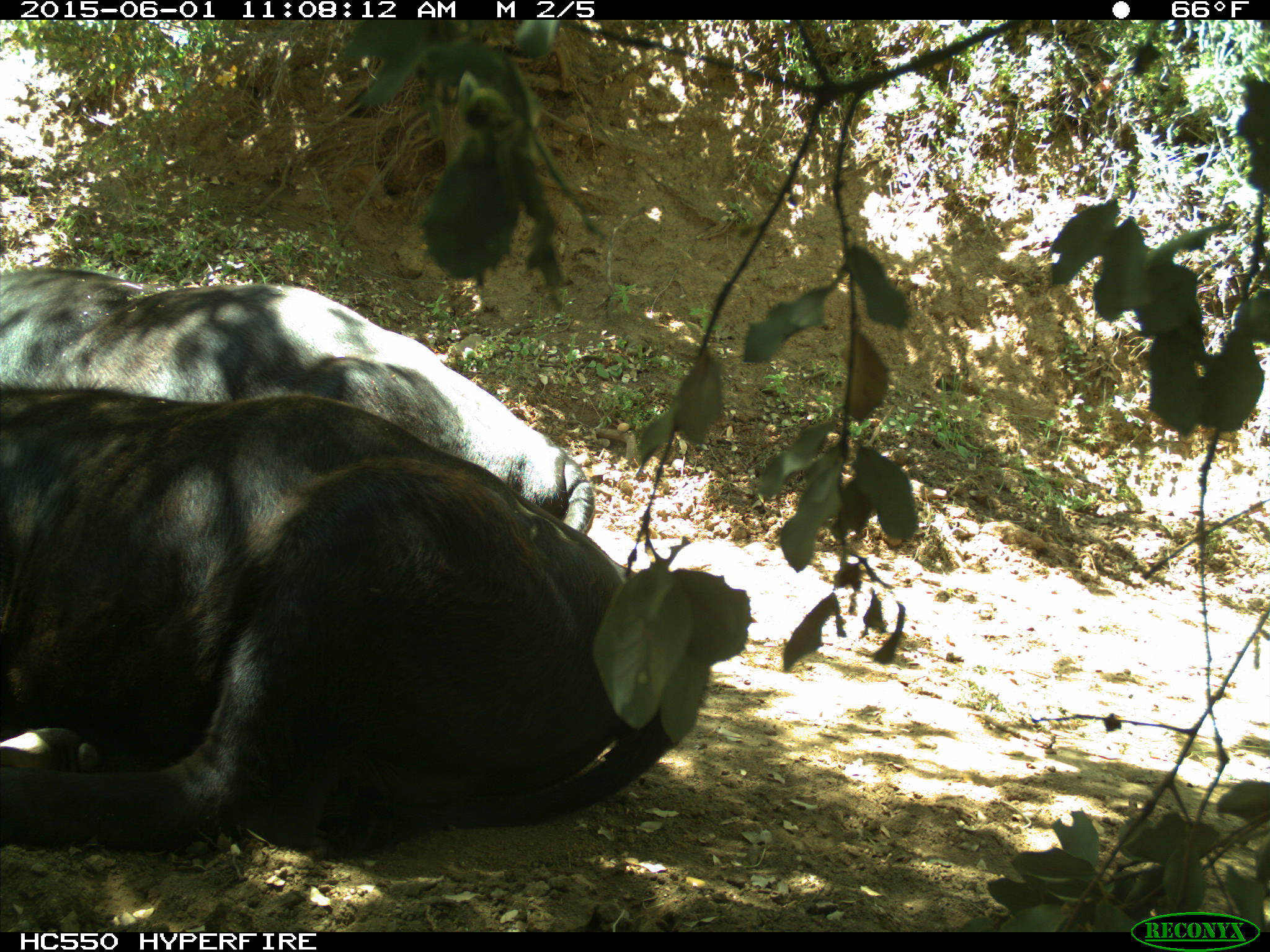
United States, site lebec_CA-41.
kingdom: Animalia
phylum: Chordata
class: Mammalia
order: Artiodactyla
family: Bovidae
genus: Bos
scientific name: Bos taurus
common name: domestic cow